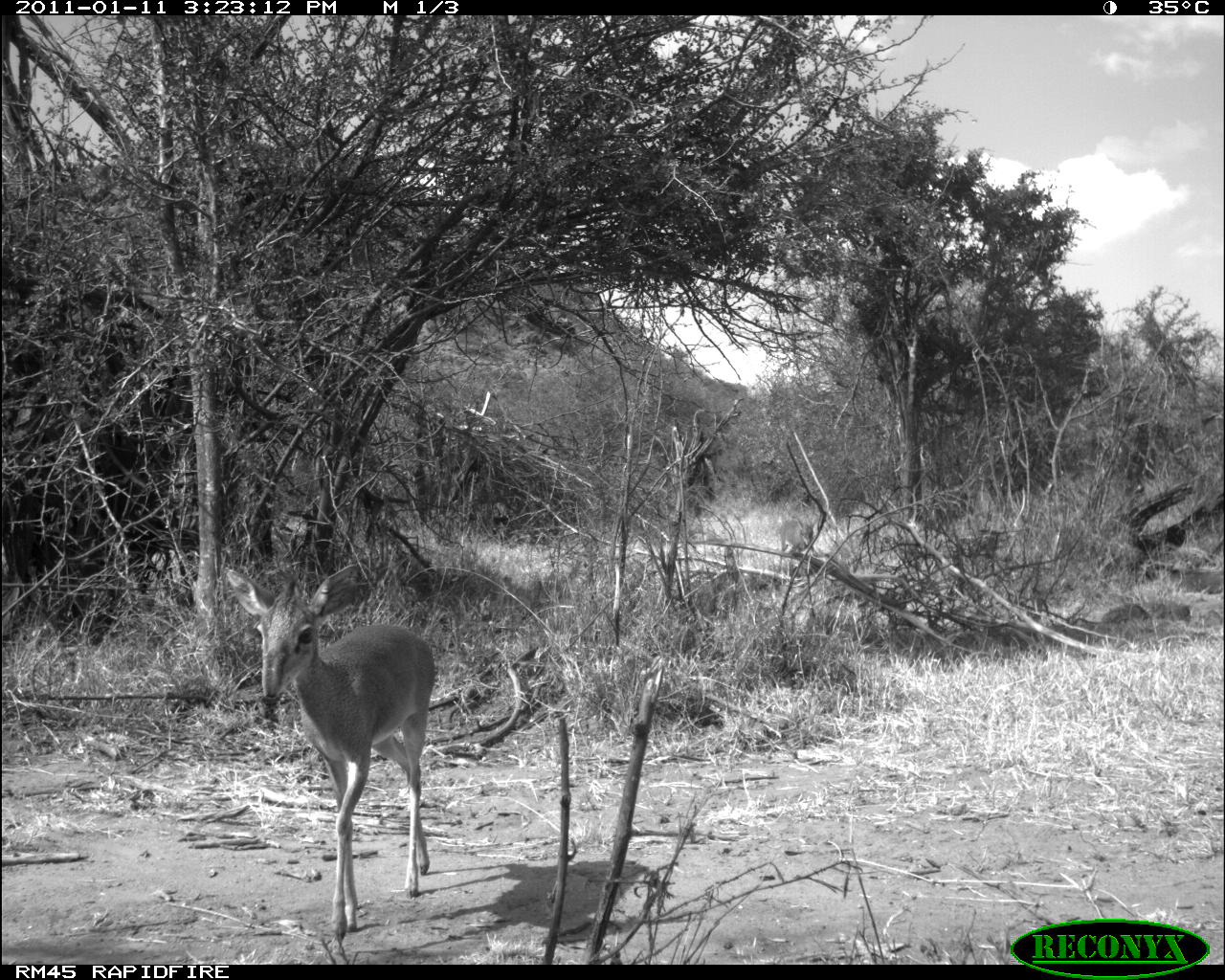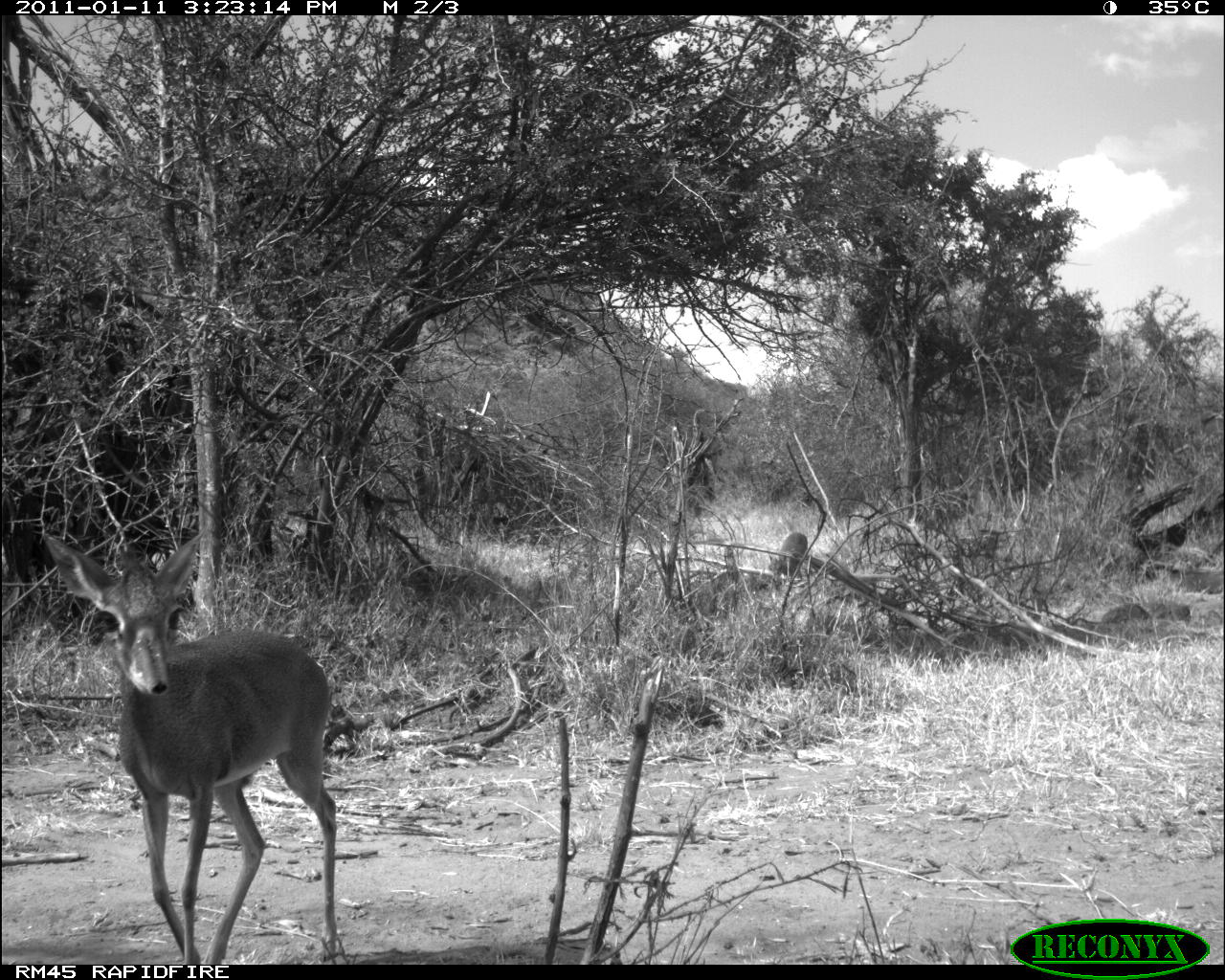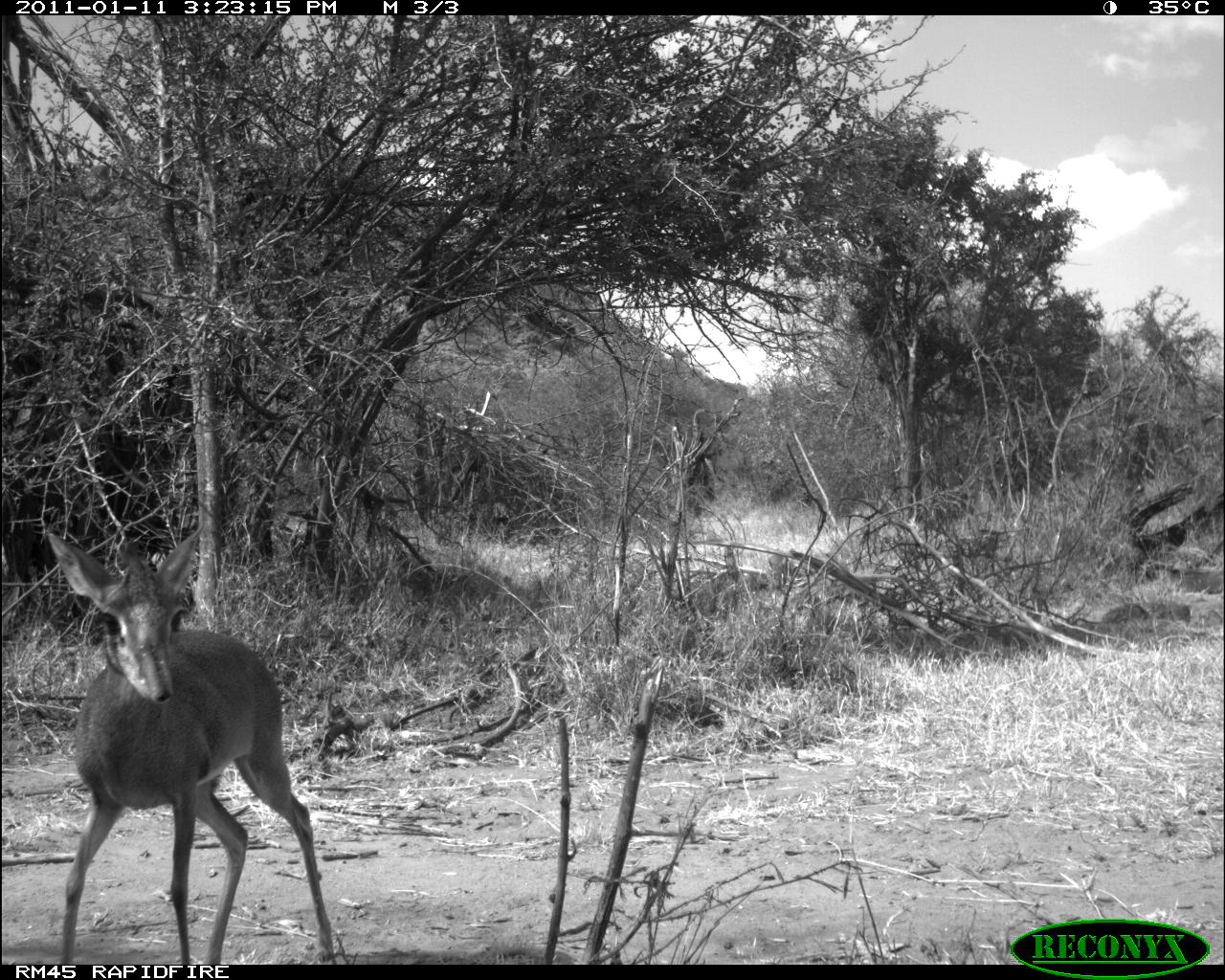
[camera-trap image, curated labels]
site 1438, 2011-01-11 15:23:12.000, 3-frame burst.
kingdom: Animalia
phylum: Chordata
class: Mammalia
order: Artiodactyla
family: Bovidae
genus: Madoqua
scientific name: Madoqua guentheri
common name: günther's dik-dik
Madoqua guentheri (günther's dik-dik), count 2.